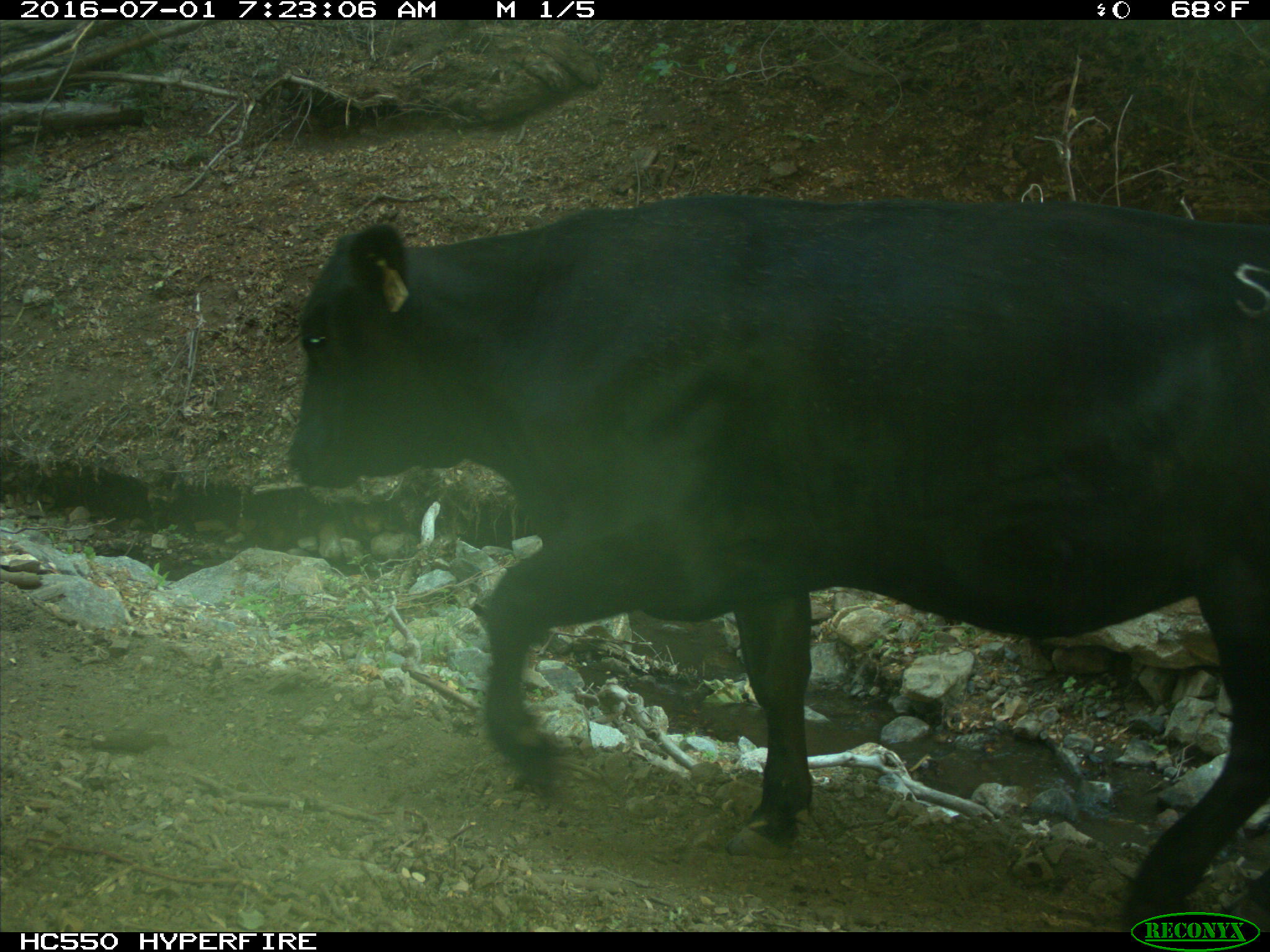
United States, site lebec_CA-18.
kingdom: Animalia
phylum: Chordata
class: Mammalia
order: Artiodactyla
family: Bovidae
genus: Bos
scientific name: Bos taurus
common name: domestic cow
Bos taurus (domestic cow).